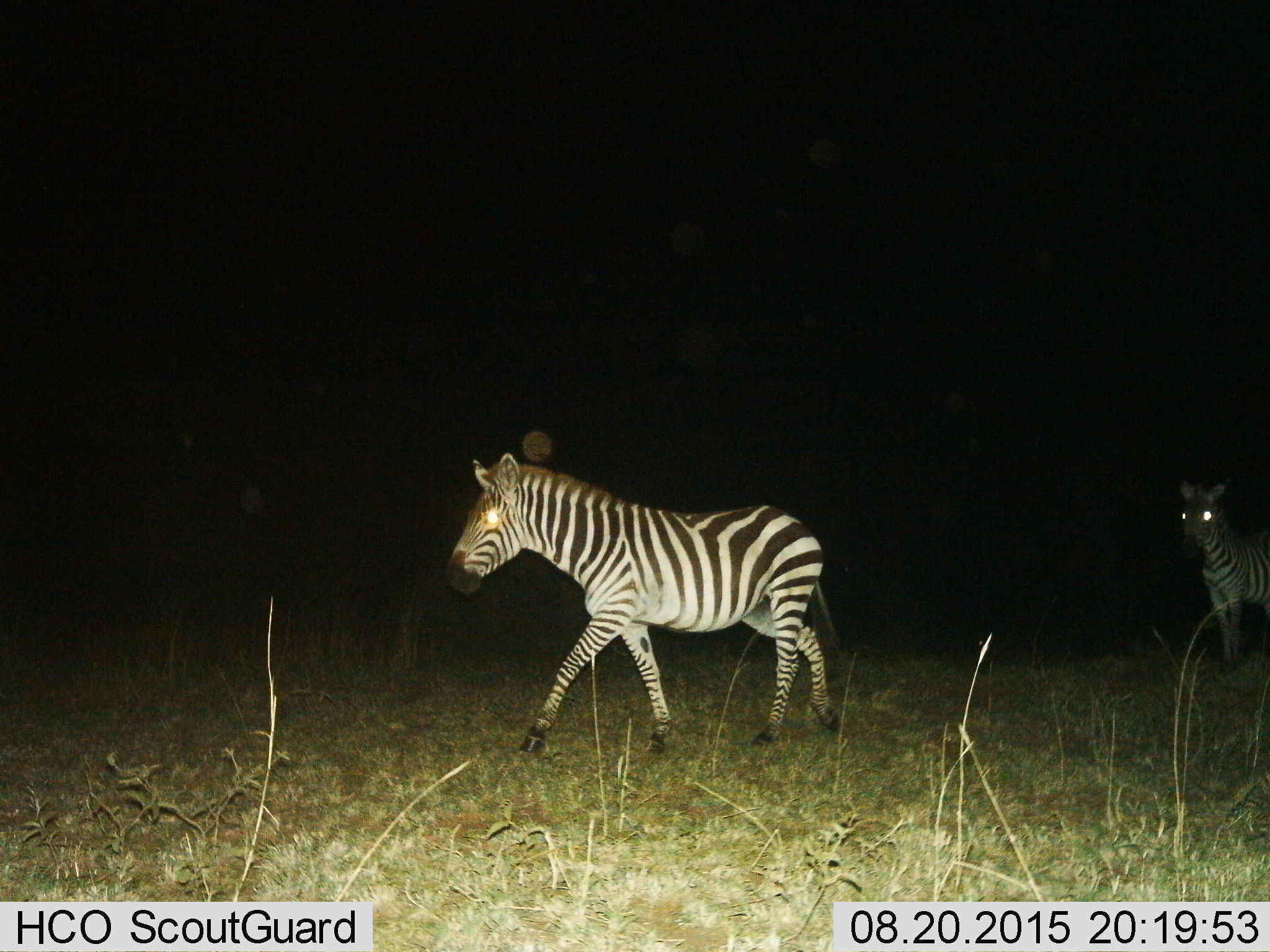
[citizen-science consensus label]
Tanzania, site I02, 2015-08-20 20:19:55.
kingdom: Animalia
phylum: Chordata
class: Mammalia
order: Perissodactyla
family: Equidae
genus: Equus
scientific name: Equus quagga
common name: plains zebra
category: zebra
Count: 2.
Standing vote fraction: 40%.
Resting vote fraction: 0%.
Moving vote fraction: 100%.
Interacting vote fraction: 0%.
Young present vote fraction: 0%.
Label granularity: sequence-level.